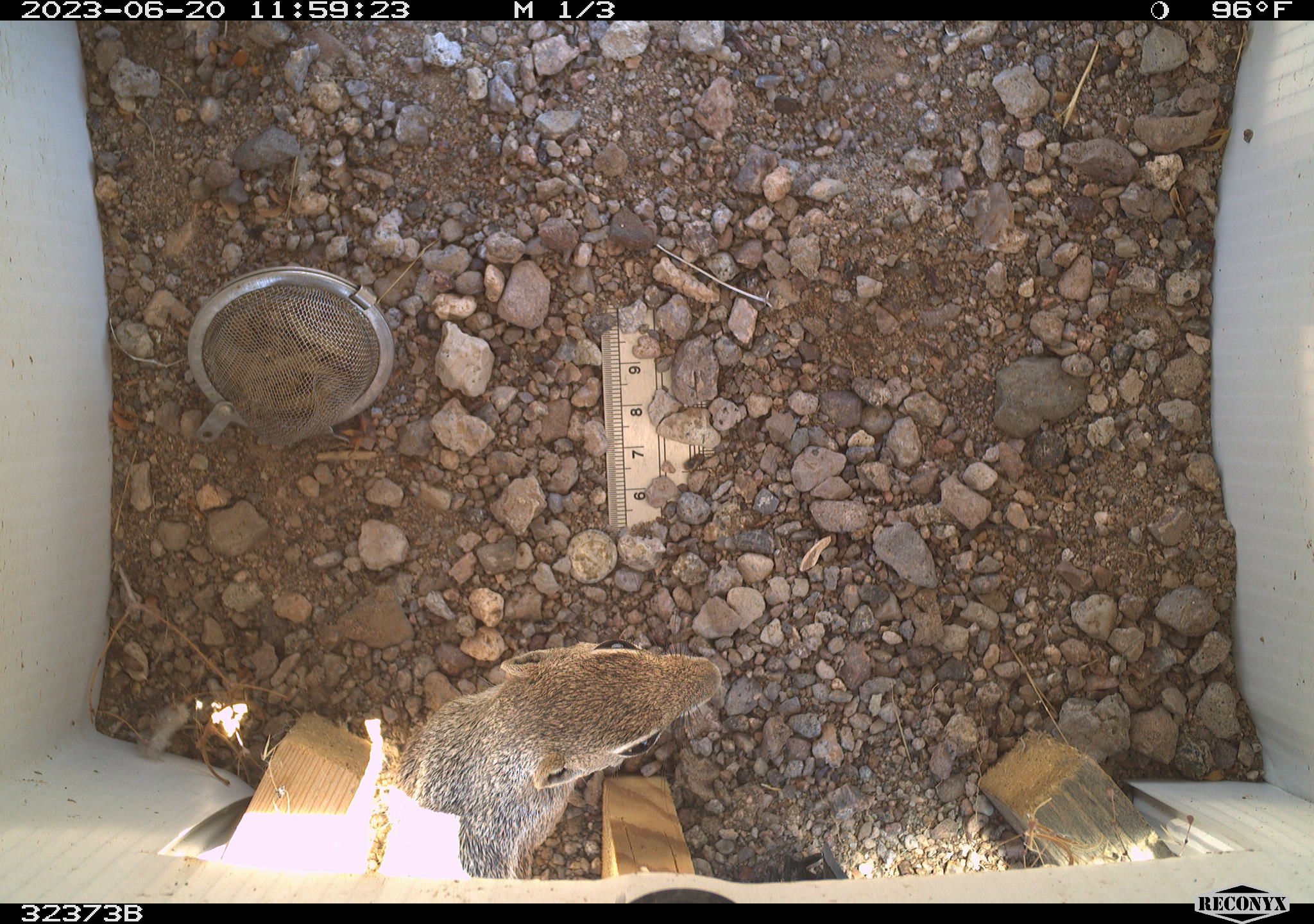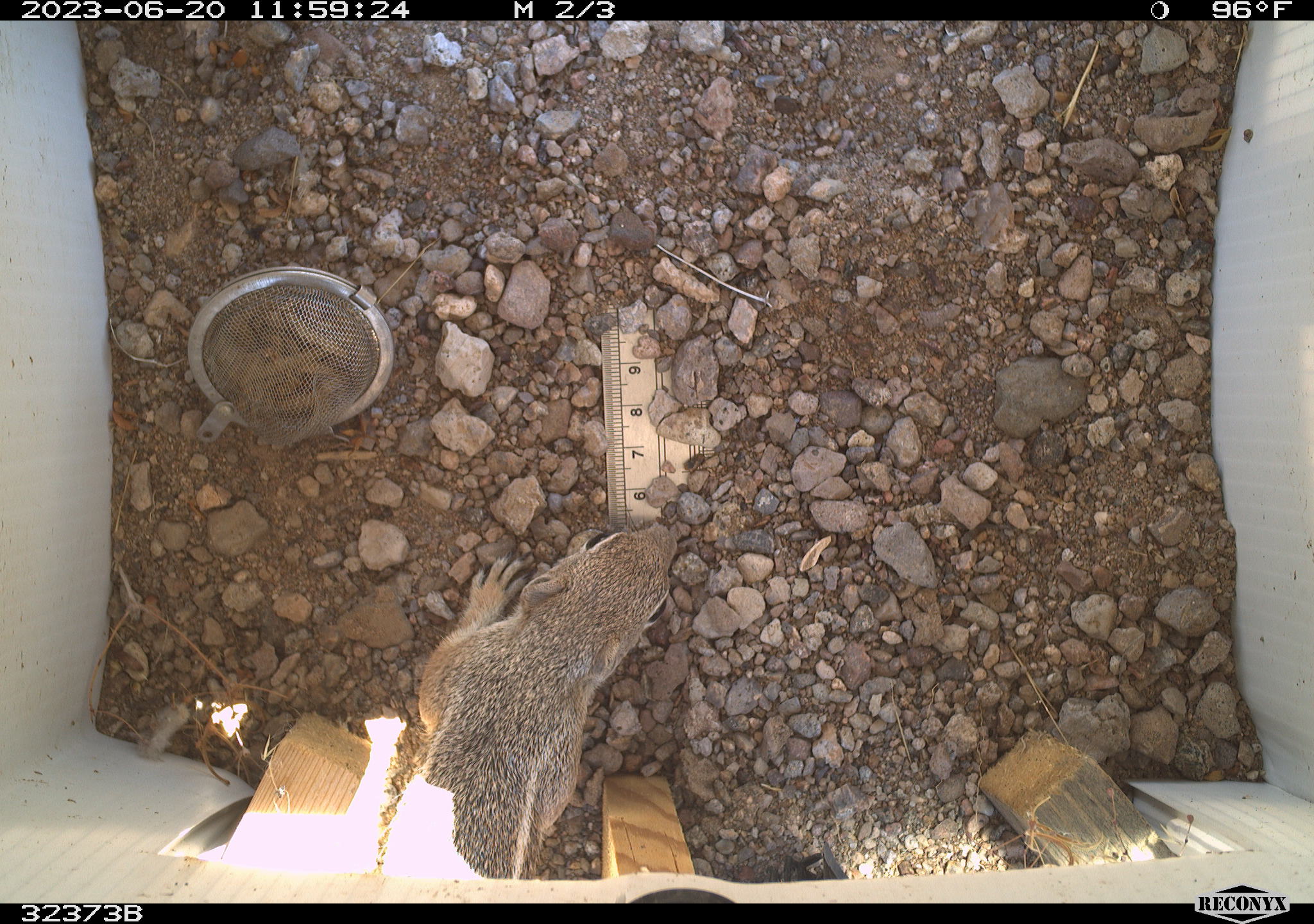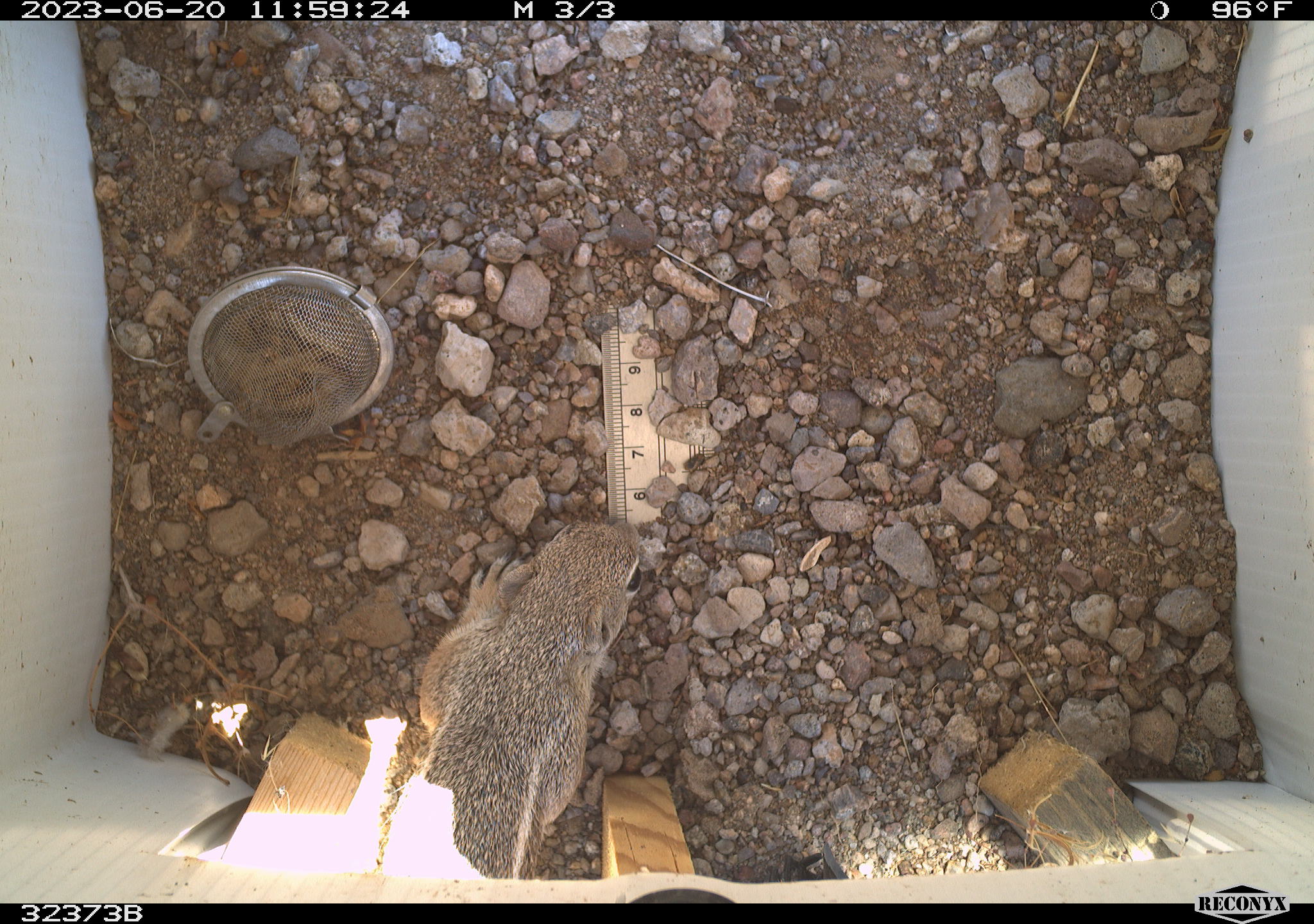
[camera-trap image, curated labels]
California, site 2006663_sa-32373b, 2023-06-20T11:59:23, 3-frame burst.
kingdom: Animalia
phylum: Chordata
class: Mammalia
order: Rodentia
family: Sciuridae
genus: Ammospermophilus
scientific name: Ammospermophilus leucurus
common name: white-tailed antelope squirrel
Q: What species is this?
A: White-tailed antelope squirrel (Ammospermophilus leucurus).